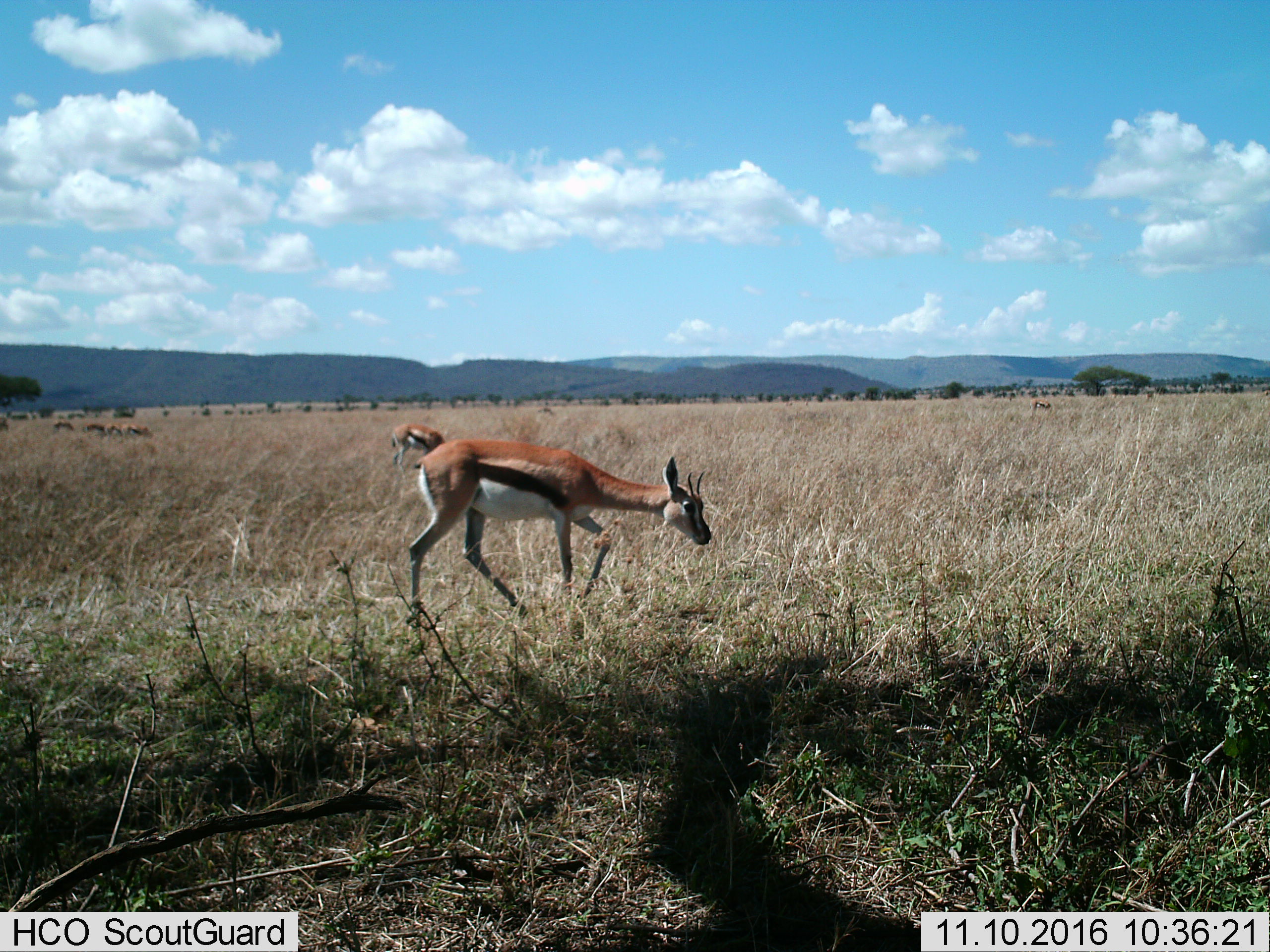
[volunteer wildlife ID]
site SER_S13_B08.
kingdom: Animalia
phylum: Chordata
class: Mammalia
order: Artiodactyla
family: Bovidae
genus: Eudorcas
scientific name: Eudorcas thomsonii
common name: thomson's gazelle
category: gazellethomsons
Gazellethomsons (thomson's gazelle) (Eudorcas thomsonii), count 7. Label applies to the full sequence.